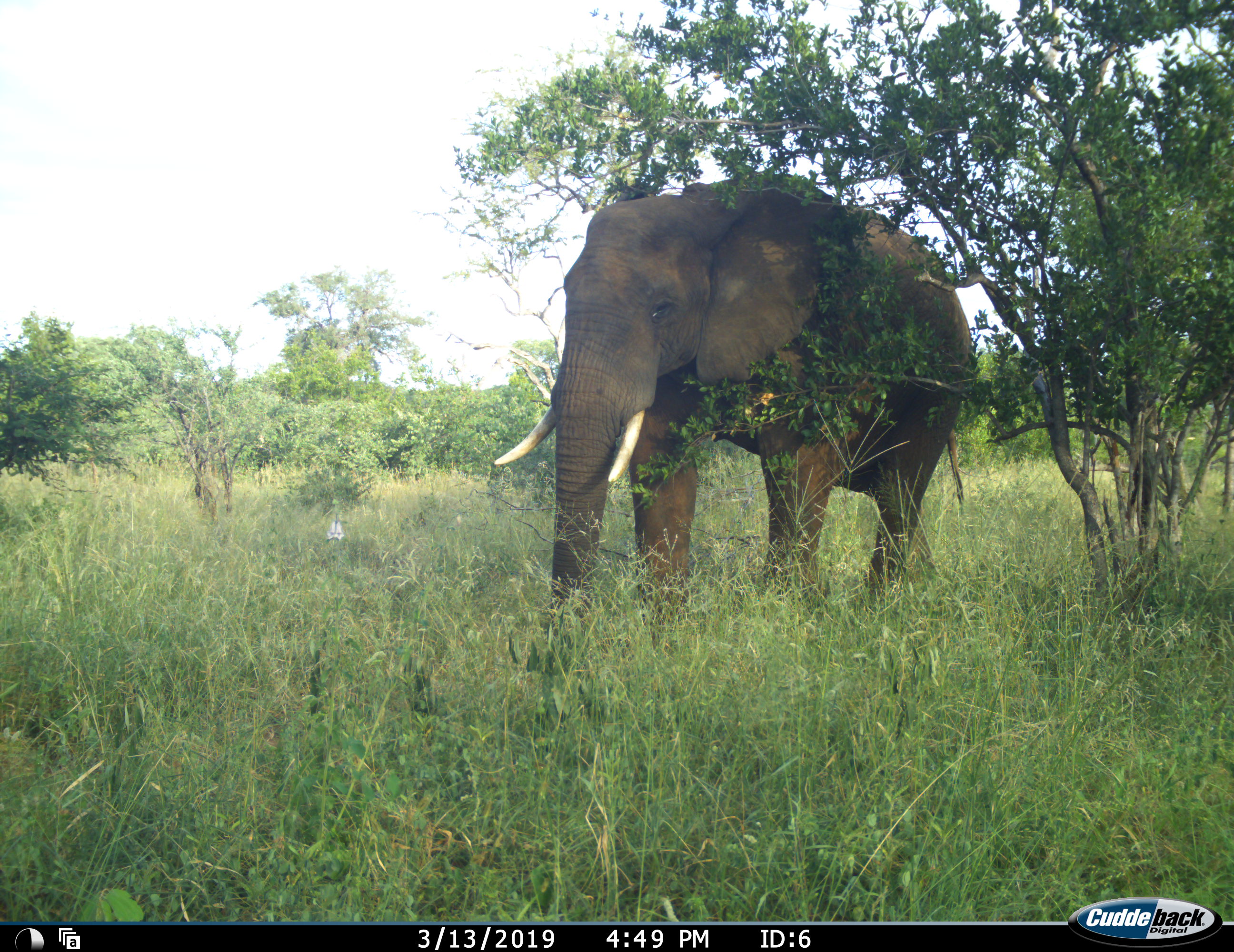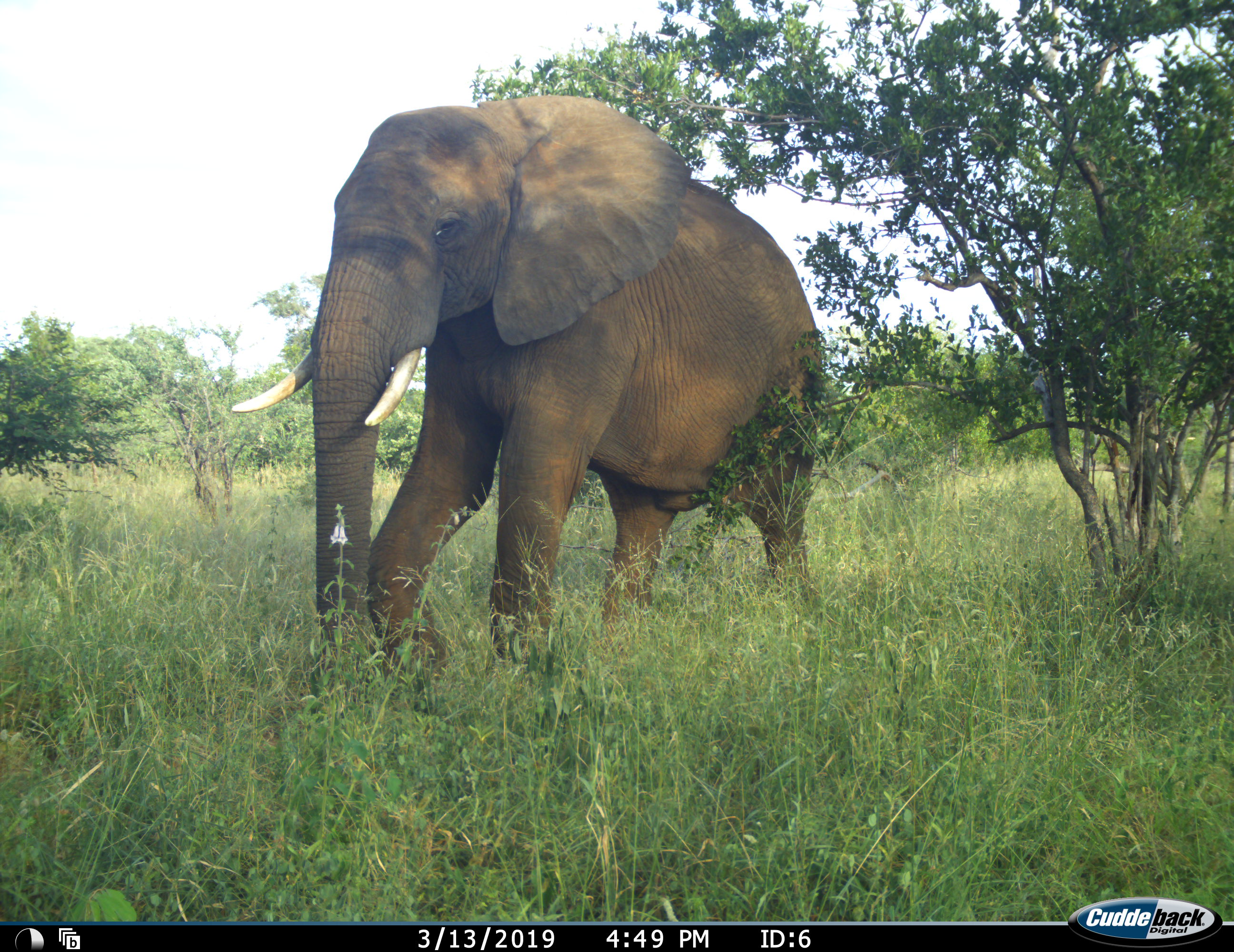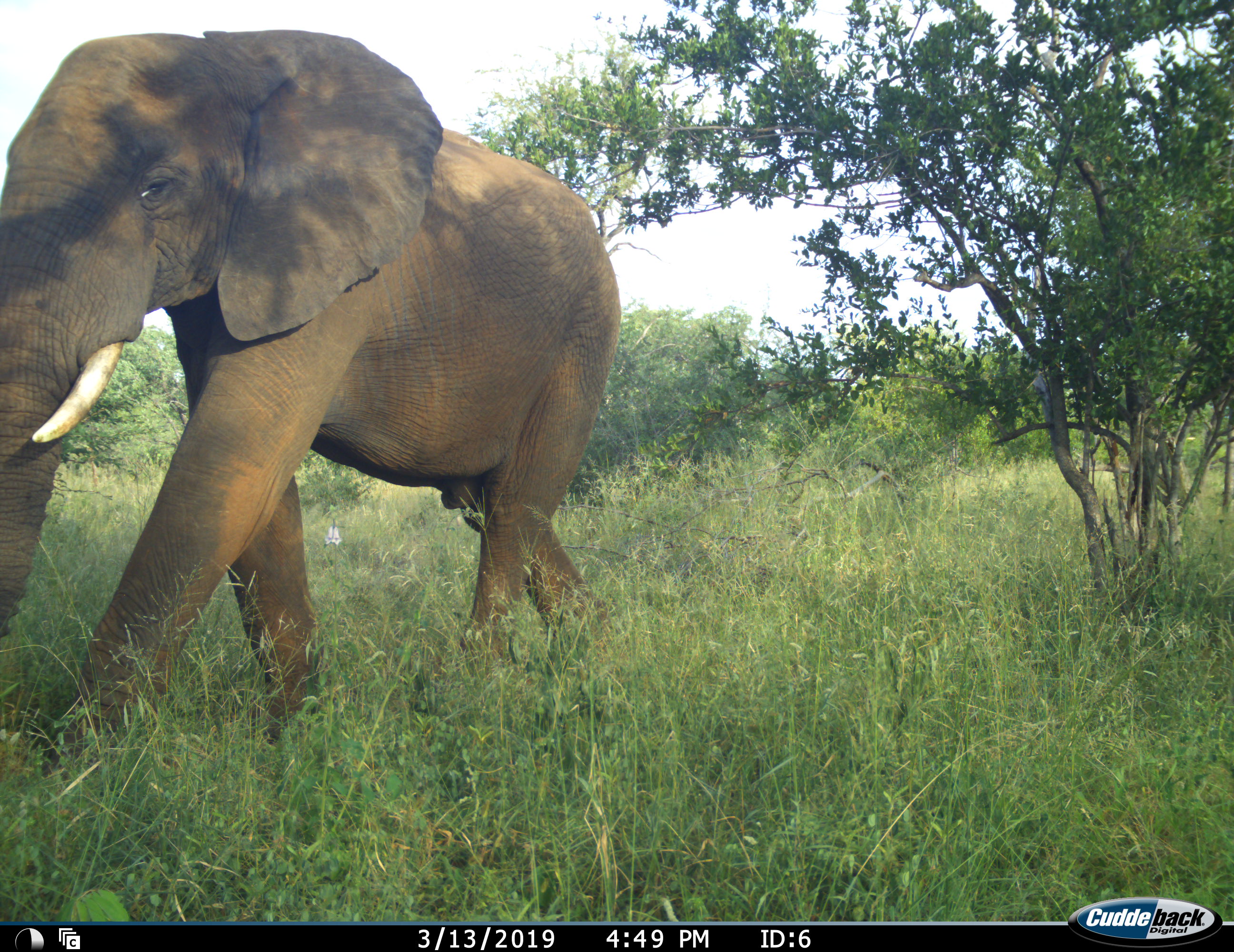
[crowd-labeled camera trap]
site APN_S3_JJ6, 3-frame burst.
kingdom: Animalia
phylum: Chordata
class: Mammalia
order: Proboscidea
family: Elephantidae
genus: Loxodonta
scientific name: Loxodonta africana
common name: african bush elephant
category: elephant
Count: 1.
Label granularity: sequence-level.